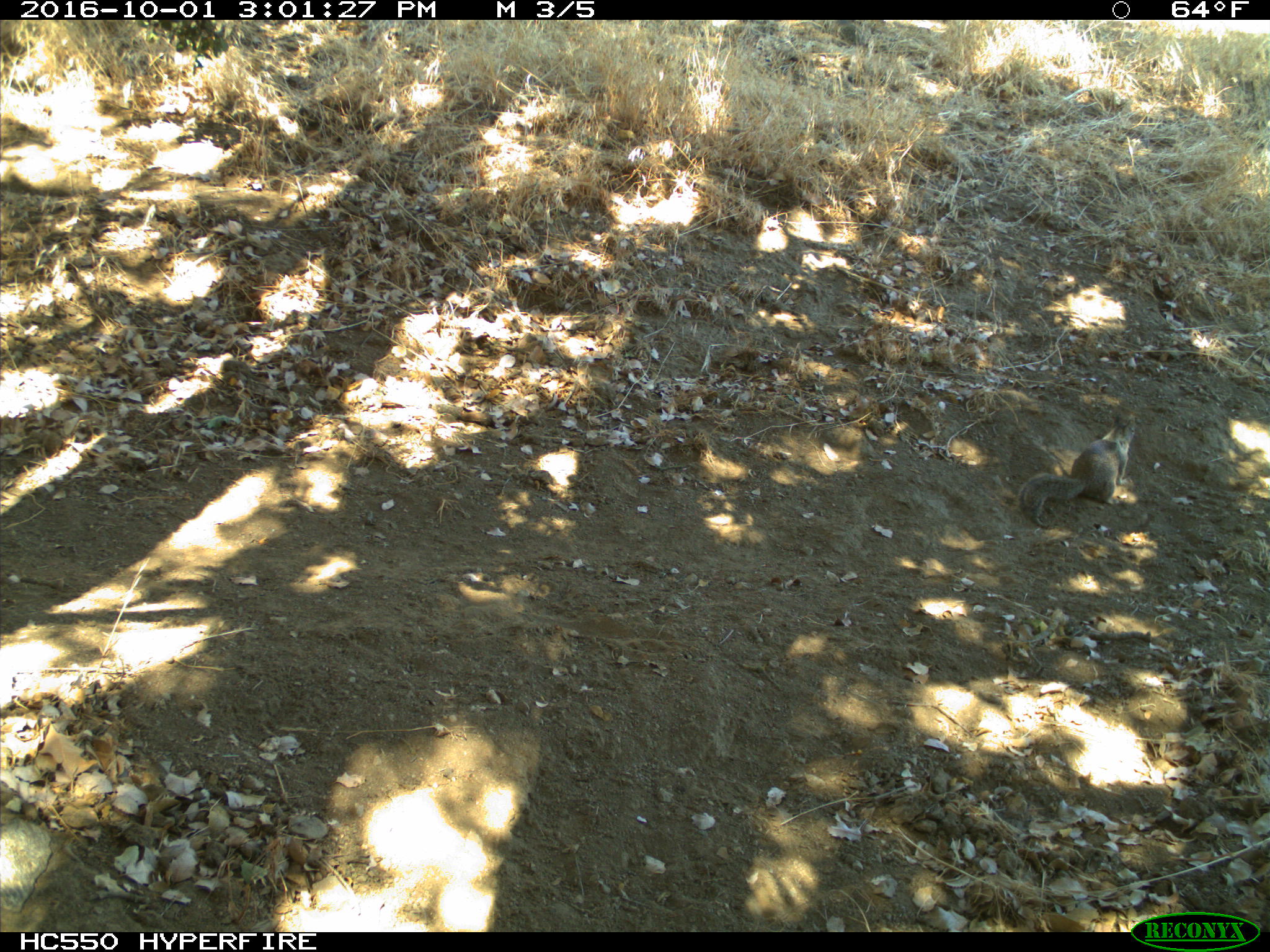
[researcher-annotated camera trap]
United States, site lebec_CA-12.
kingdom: Animalia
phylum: Chordata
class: Mammalia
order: Rodentia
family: Sciuridae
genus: Otospermophilus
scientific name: Otospermophilus beecheyi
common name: california ground squirrel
Otospermophilus beecheyi (california ground squirrel).